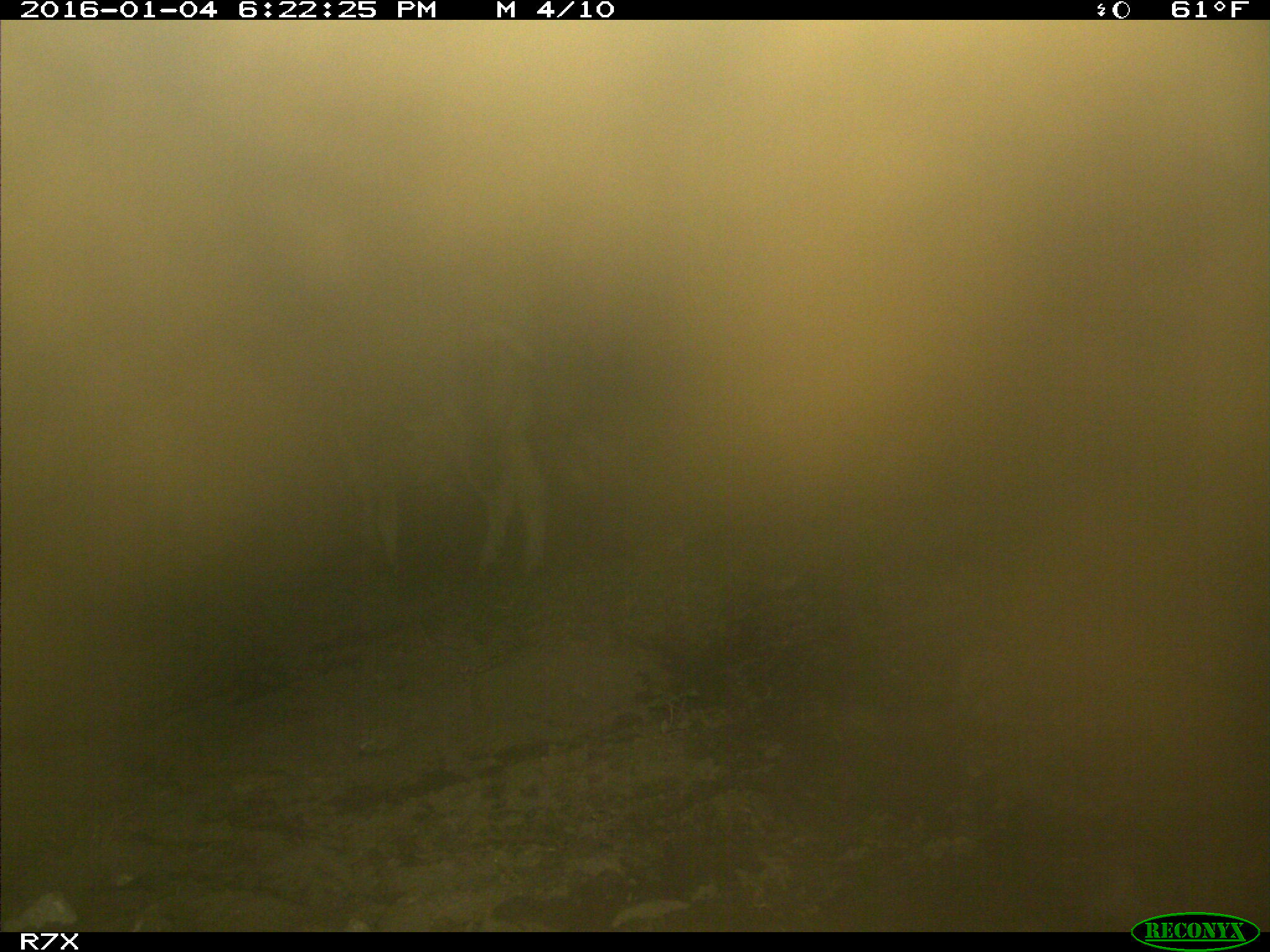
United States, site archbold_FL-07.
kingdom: Animalia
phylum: Chordata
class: Mammalia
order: Artiodactyla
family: Bovidae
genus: Bos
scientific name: Bos taurus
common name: domestic cow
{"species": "Bos taurus (domestic cow)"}